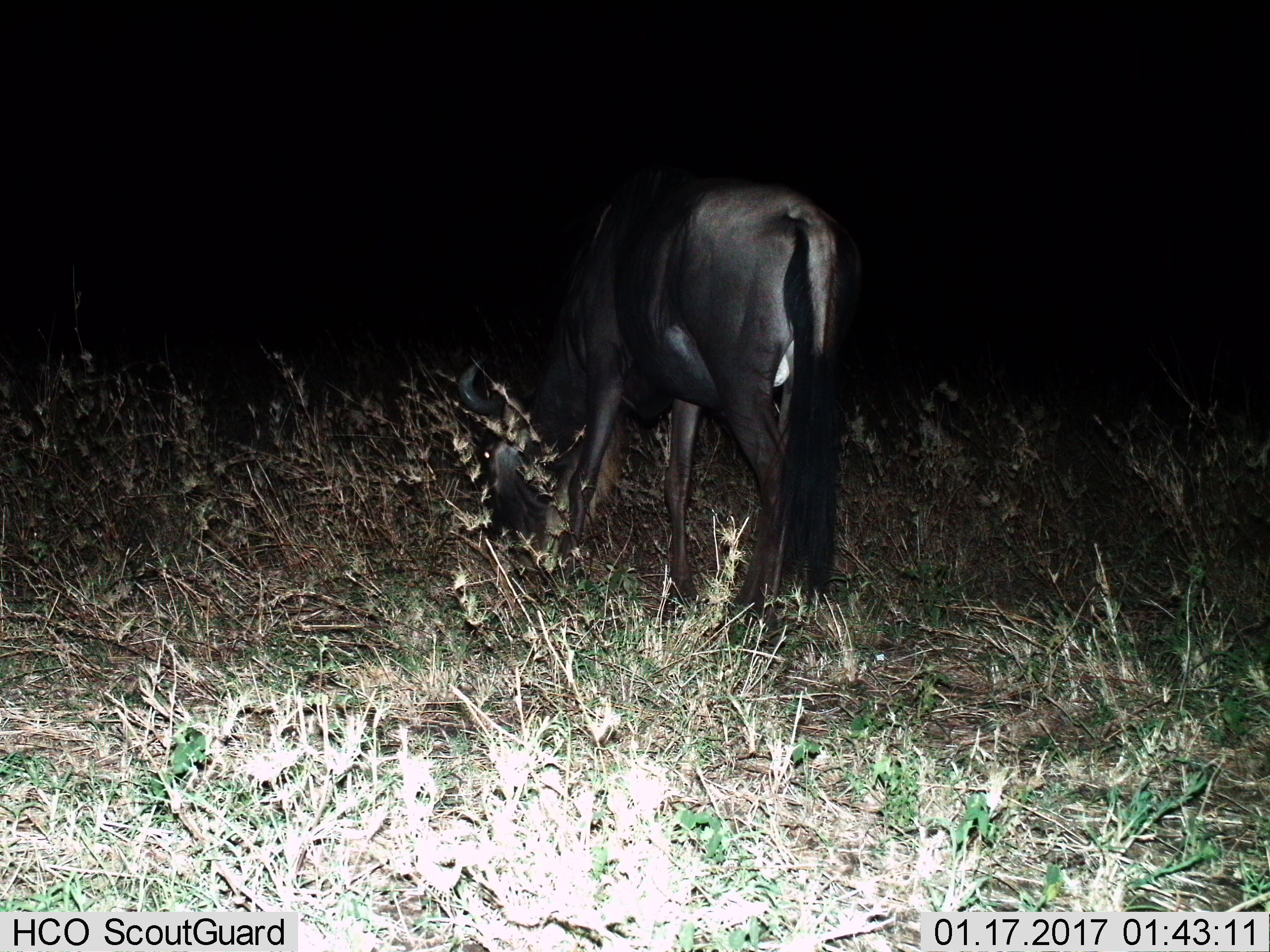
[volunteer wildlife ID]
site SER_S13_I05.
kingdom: Animalia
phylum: Chordata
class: Mammalia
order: Artiodactyla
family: Bovidae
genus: Connochaetes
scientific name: Connochaetes taurinus taurinus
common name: blue wildebeest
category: wildebeestblue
Wildebeestblue (blue wildebeest) (Connochaetes taurinus taurinus), count 1. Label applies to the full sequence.